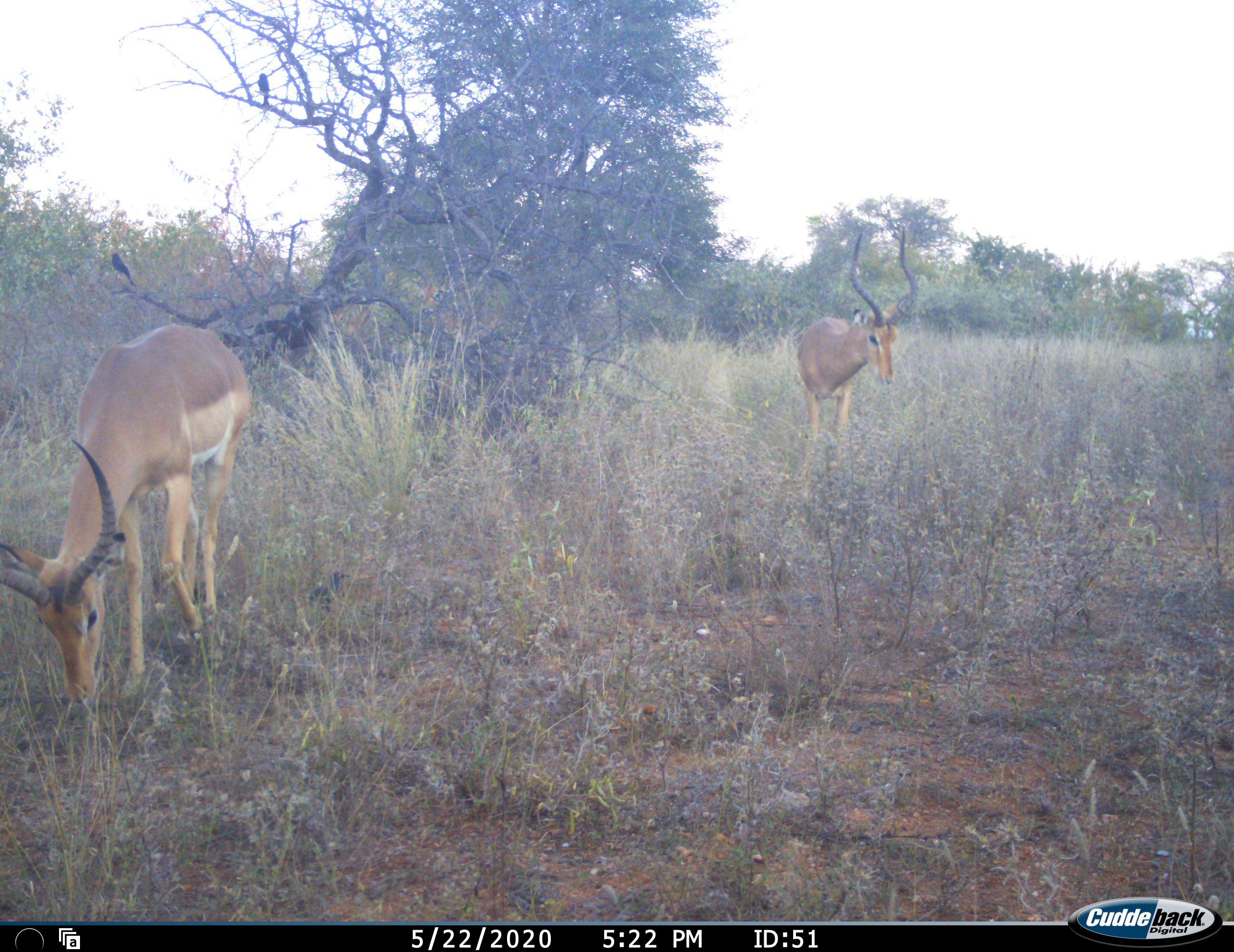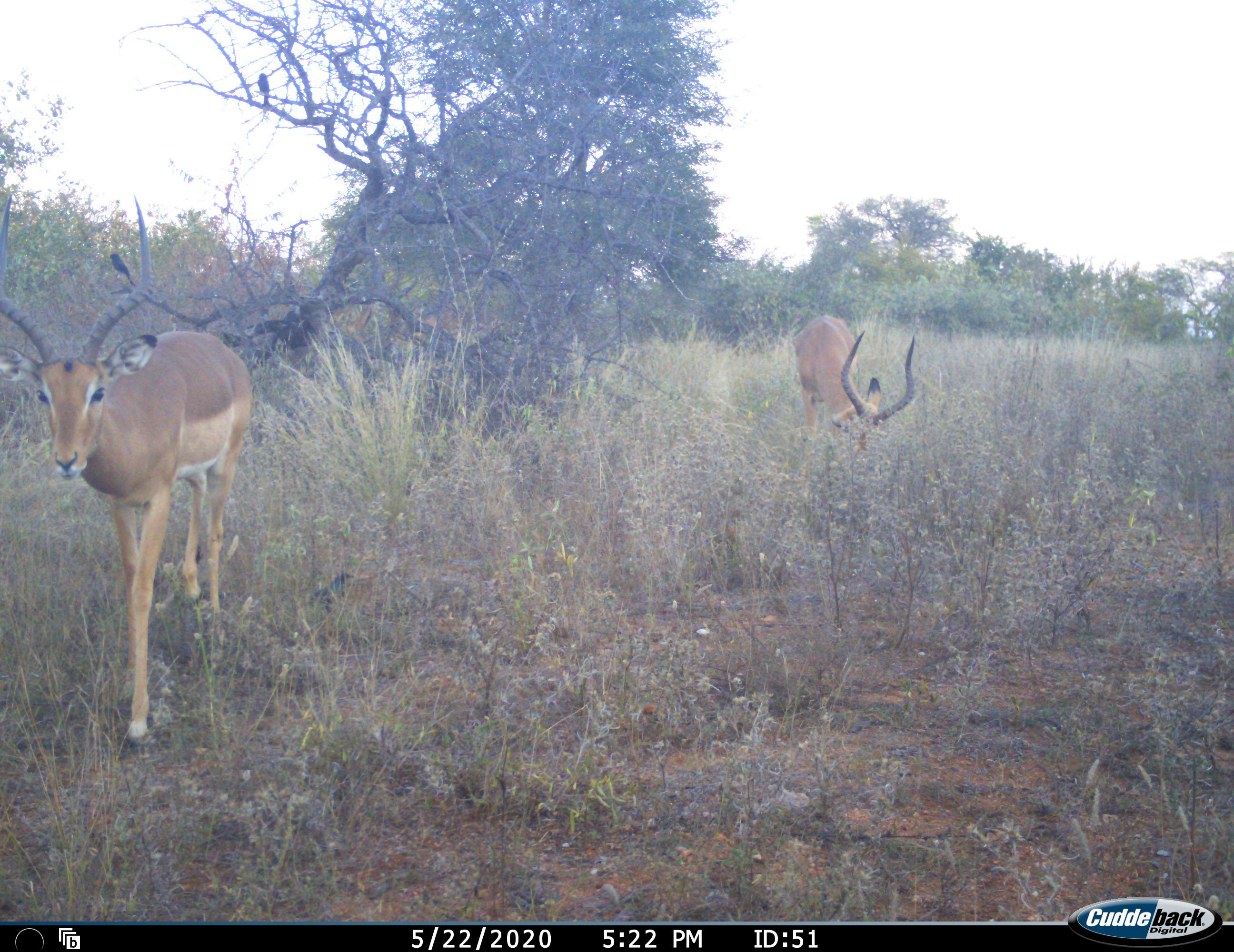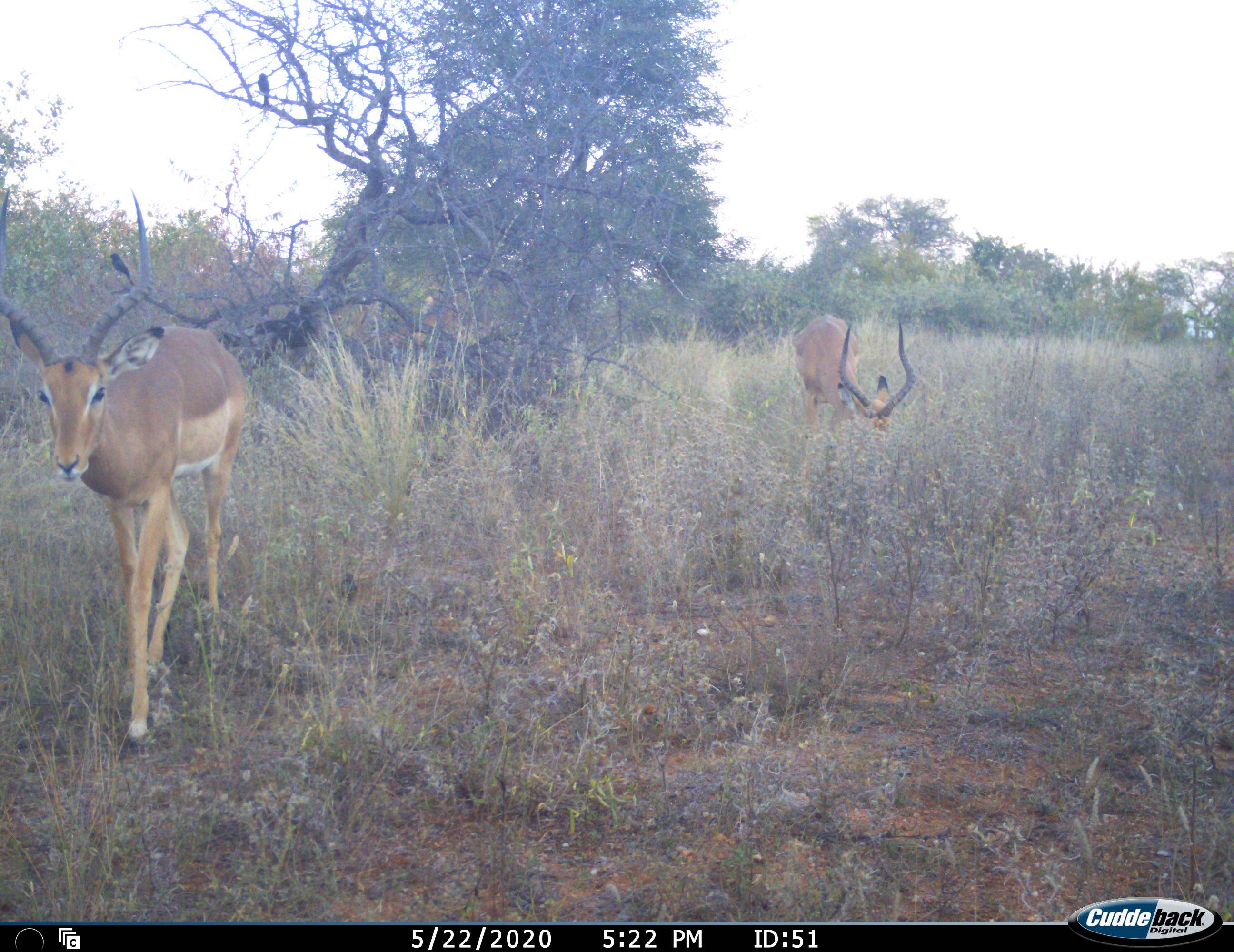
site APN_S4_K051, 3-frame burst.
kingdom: Animalia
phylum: Chordata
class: Mammalia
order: Artiodactyla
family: Bovidae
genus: Aepyceros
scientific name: Aepyceros melampus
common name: impala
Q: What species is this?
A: Impala (Aepyceros melampus).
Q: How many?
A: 2.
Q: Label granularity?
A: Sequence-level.